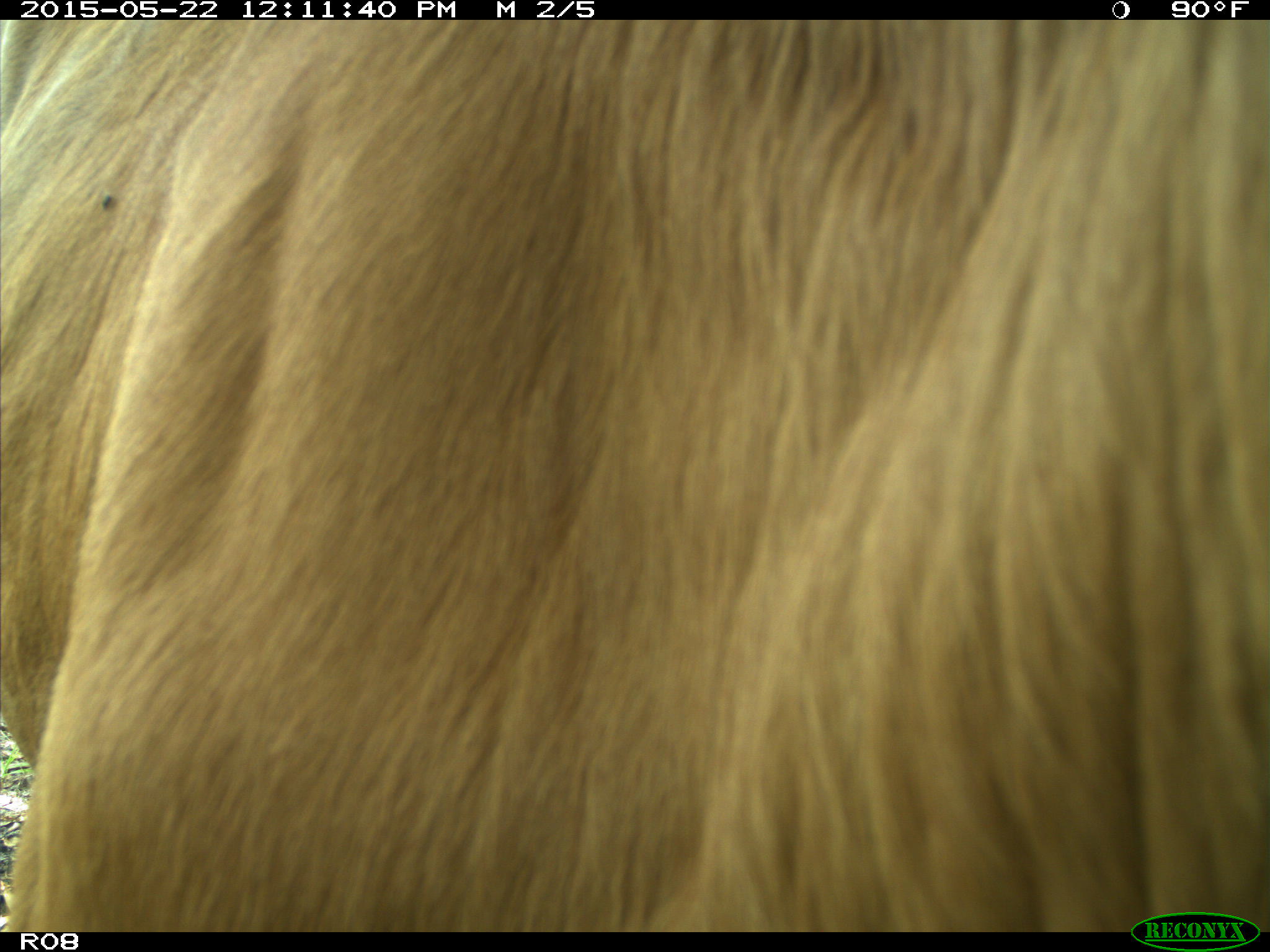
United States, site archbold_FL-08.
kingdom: Animalia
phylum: Chordata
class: Mammalia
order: Artiodactyla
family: Bovidae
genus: Bos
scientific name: Bos taurus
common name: domestic cow